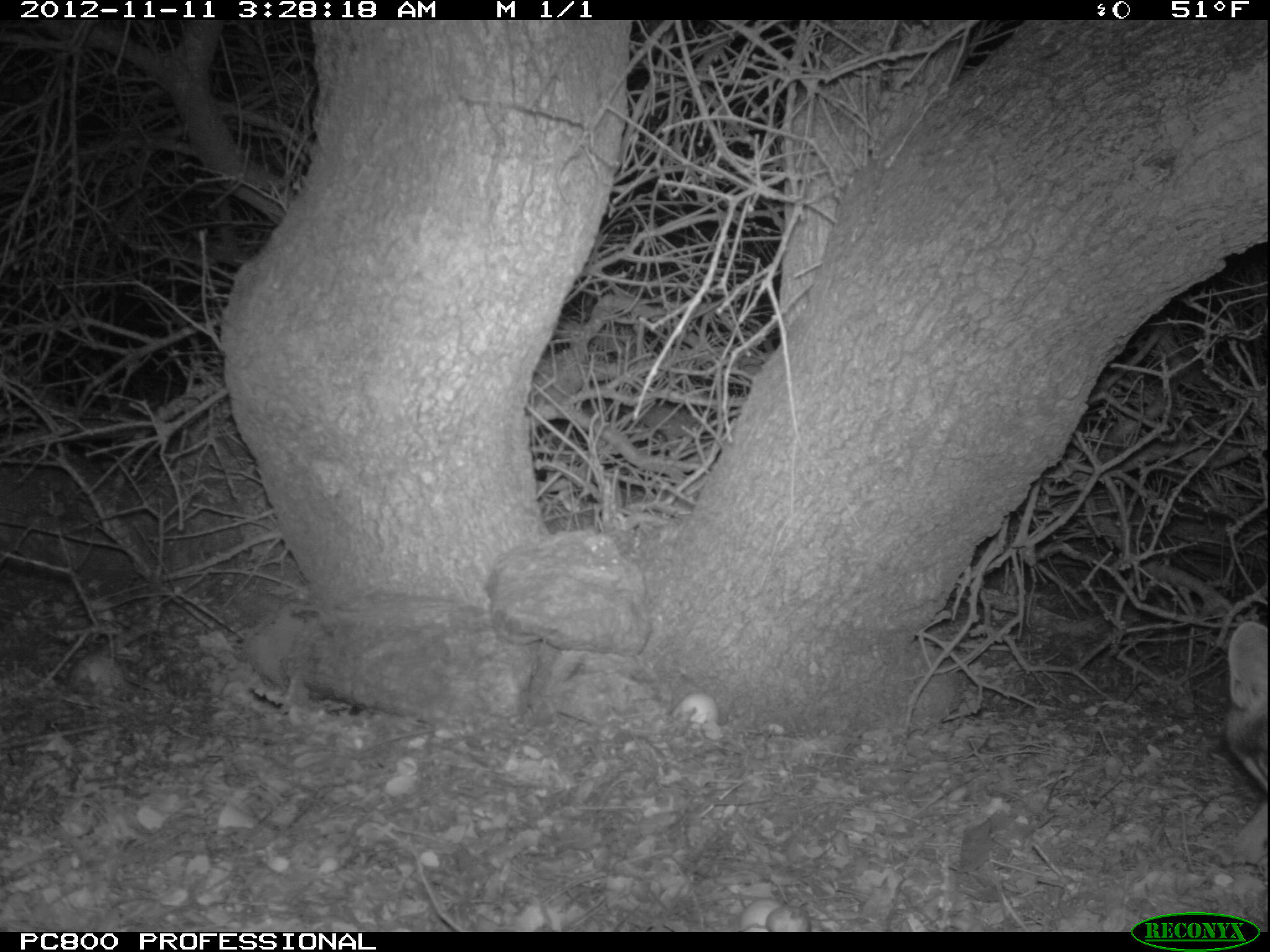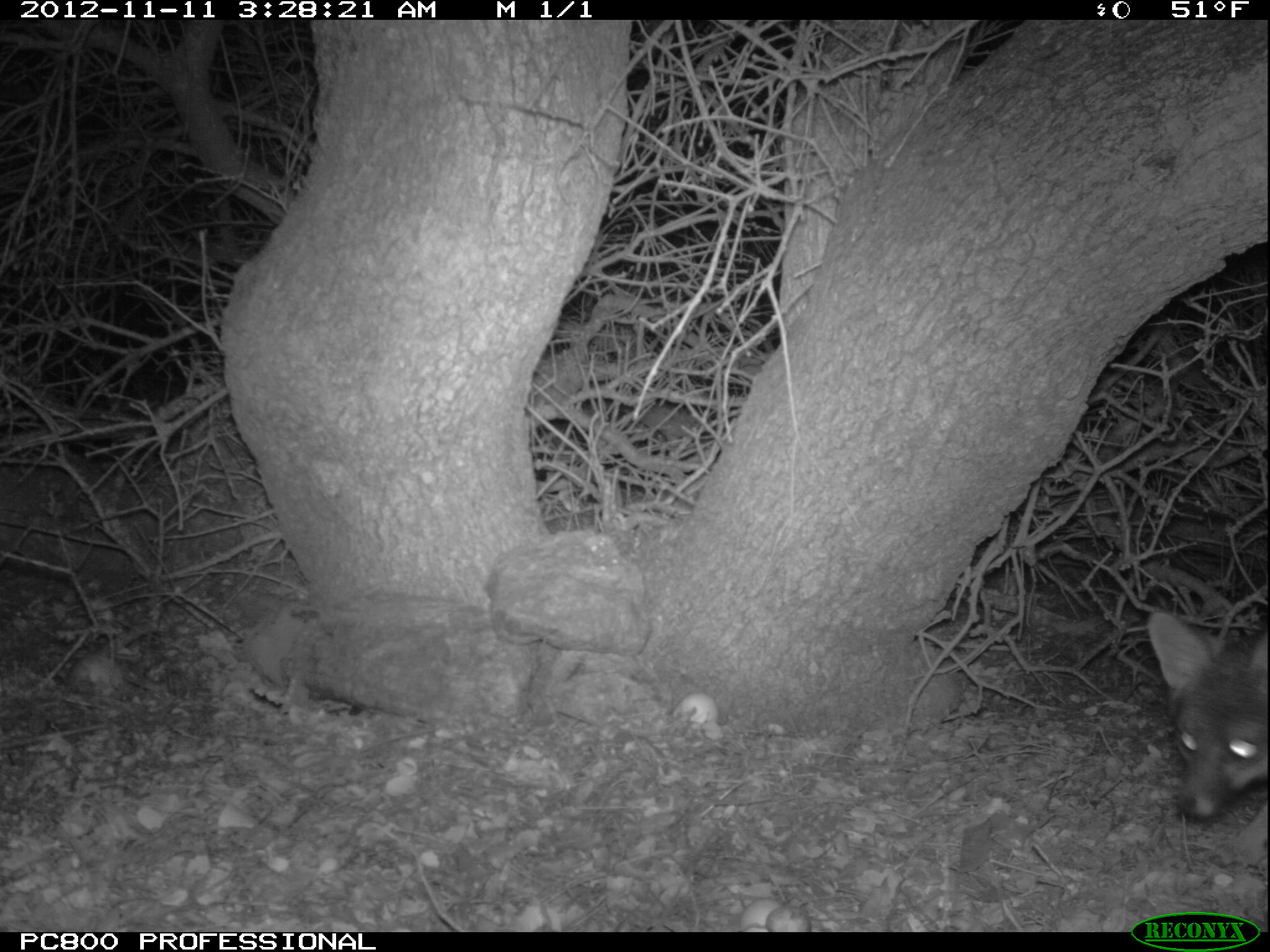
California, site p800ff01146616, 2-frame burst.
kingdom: Animalia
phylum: Chordata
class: Mammalia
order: Carnivora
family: Canidae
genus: Urocyon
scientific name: Urocyon littoralis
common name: island fox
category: fox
Fox (island fox) (Urocyon littoralis).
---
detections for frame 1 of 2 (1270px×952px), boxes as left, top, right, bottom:
fox: 1223, 621, 1269, 863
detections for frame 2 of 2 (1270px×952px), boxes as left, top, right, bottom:
fox: 1145, 610, 1269, 863